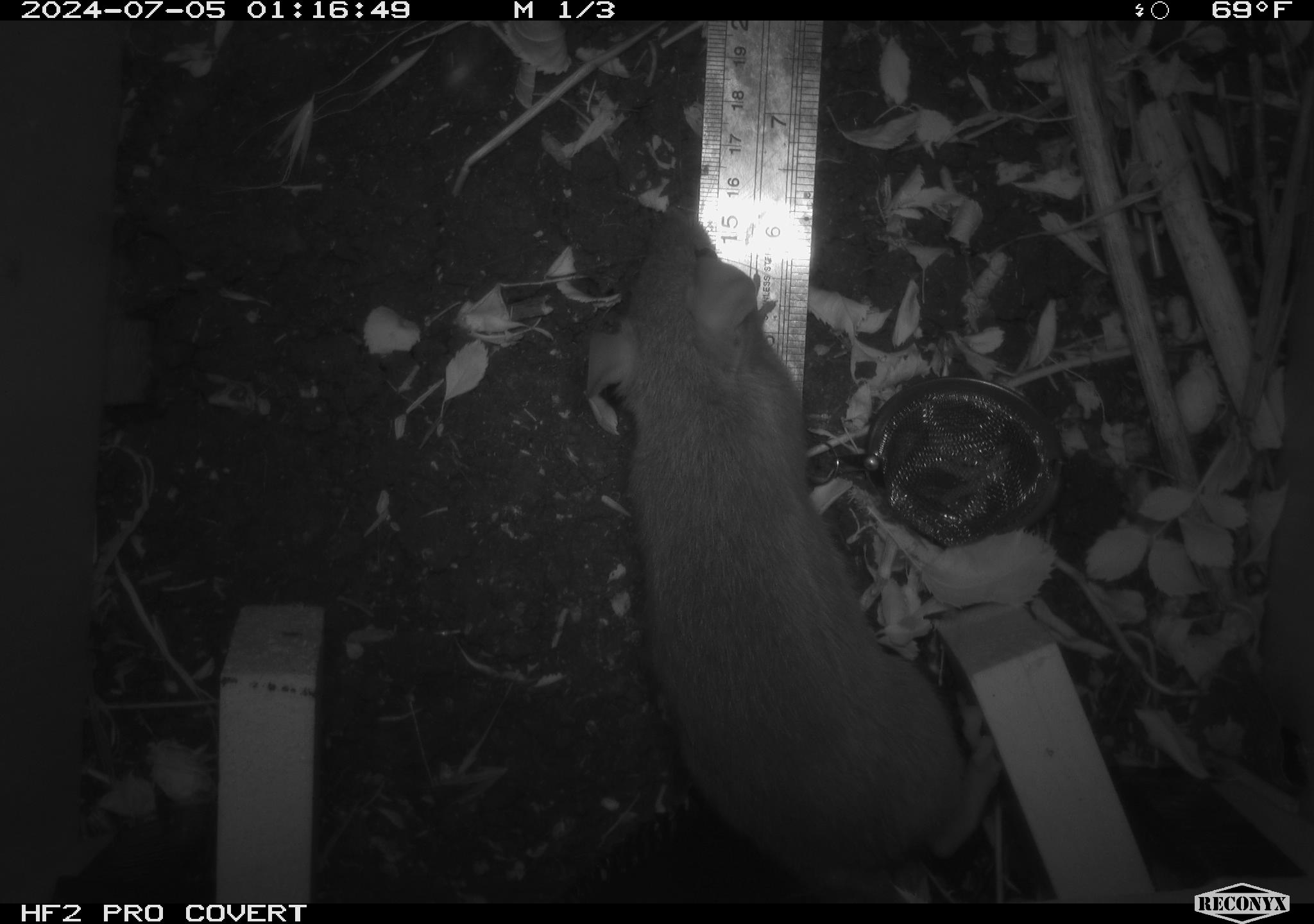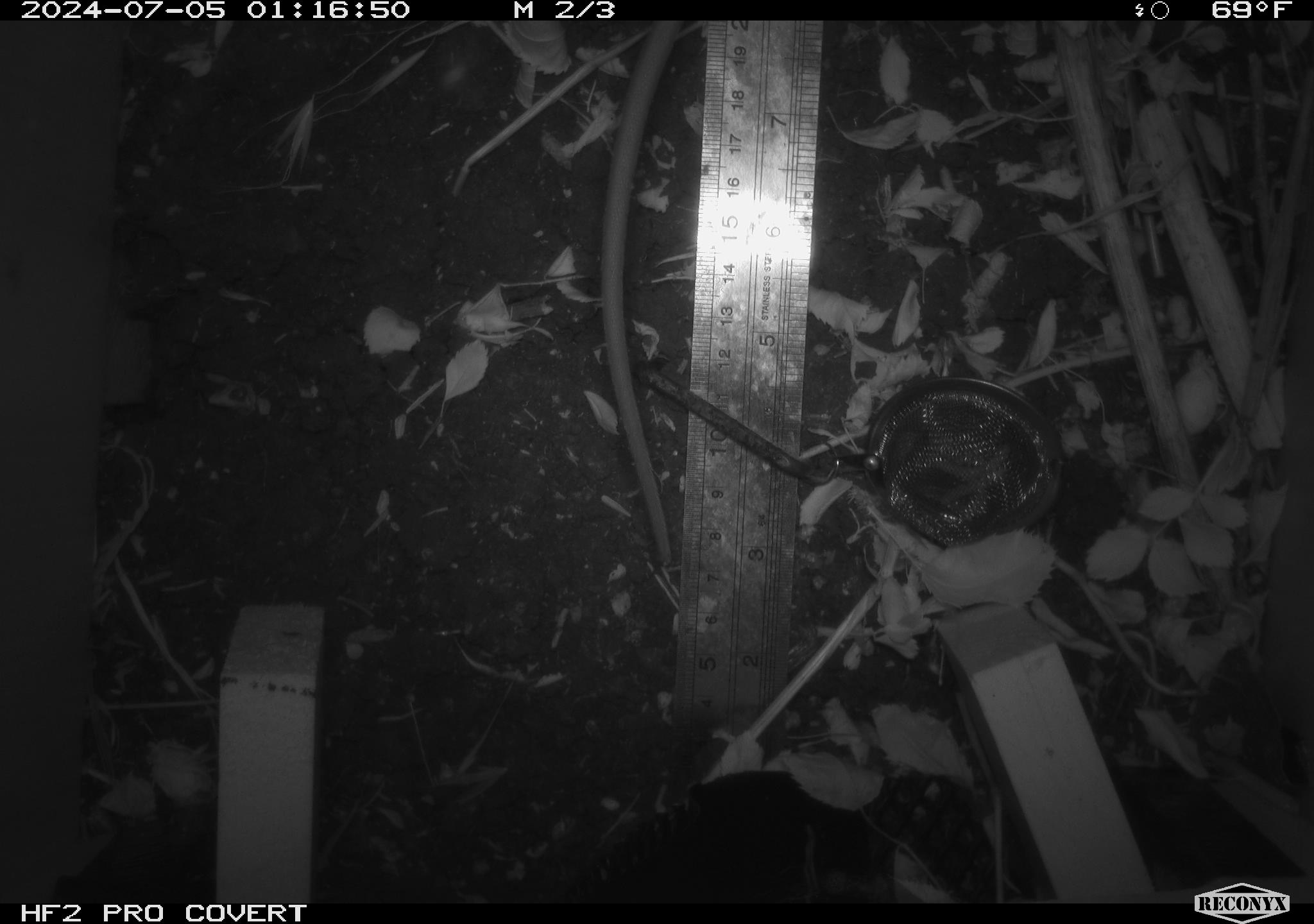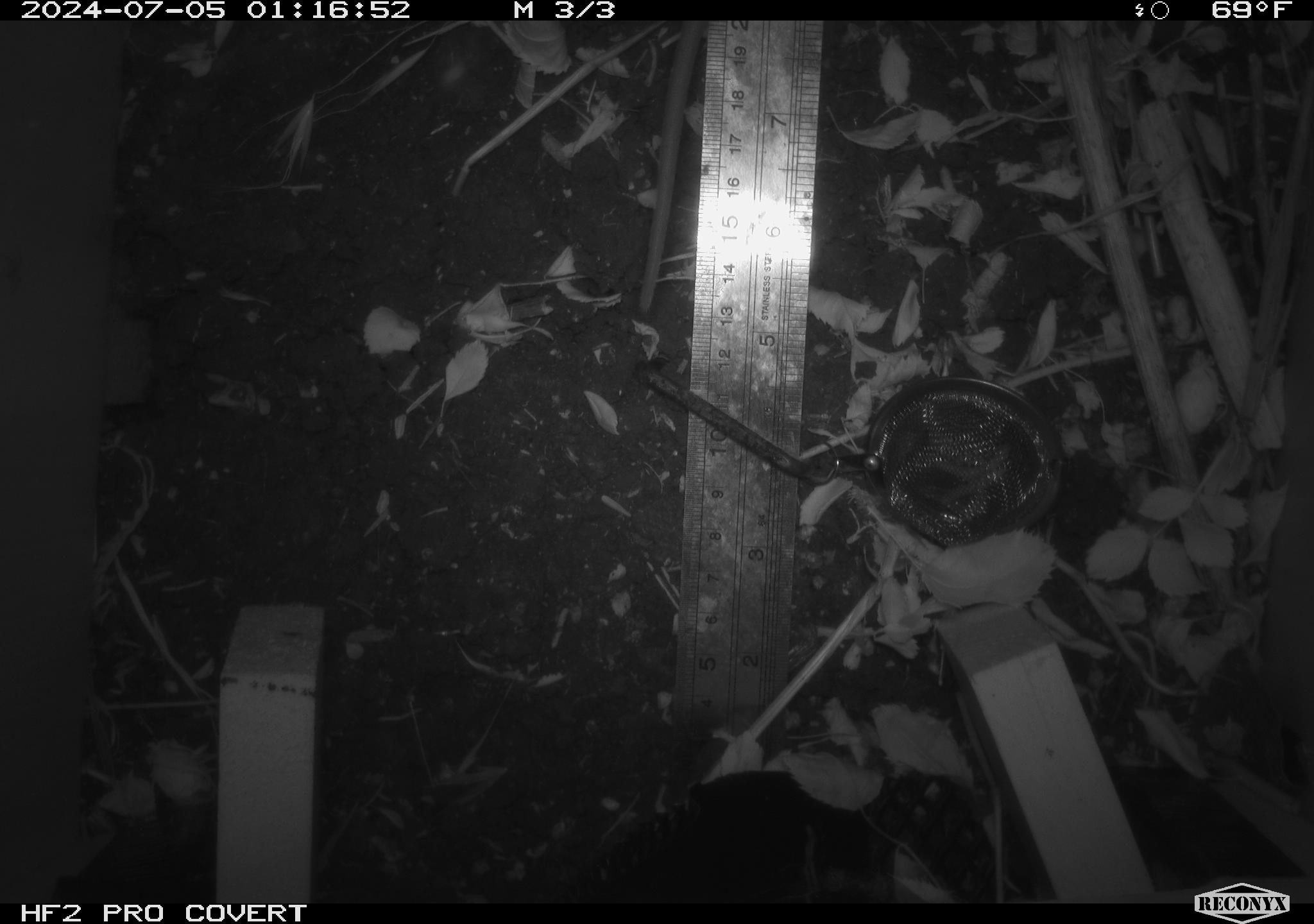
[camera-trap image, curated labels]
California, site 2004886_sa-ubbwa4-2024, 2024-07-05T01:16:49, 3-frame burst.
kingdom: Animalia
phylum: Chordata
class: Mammalia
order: Rodentia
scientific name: Rodentia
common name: woodrat or rat or mouse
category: woodrat or rat or mouse species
Woodrat or rat or mouse species (woodrat or rat or mouse) (Rodentia).